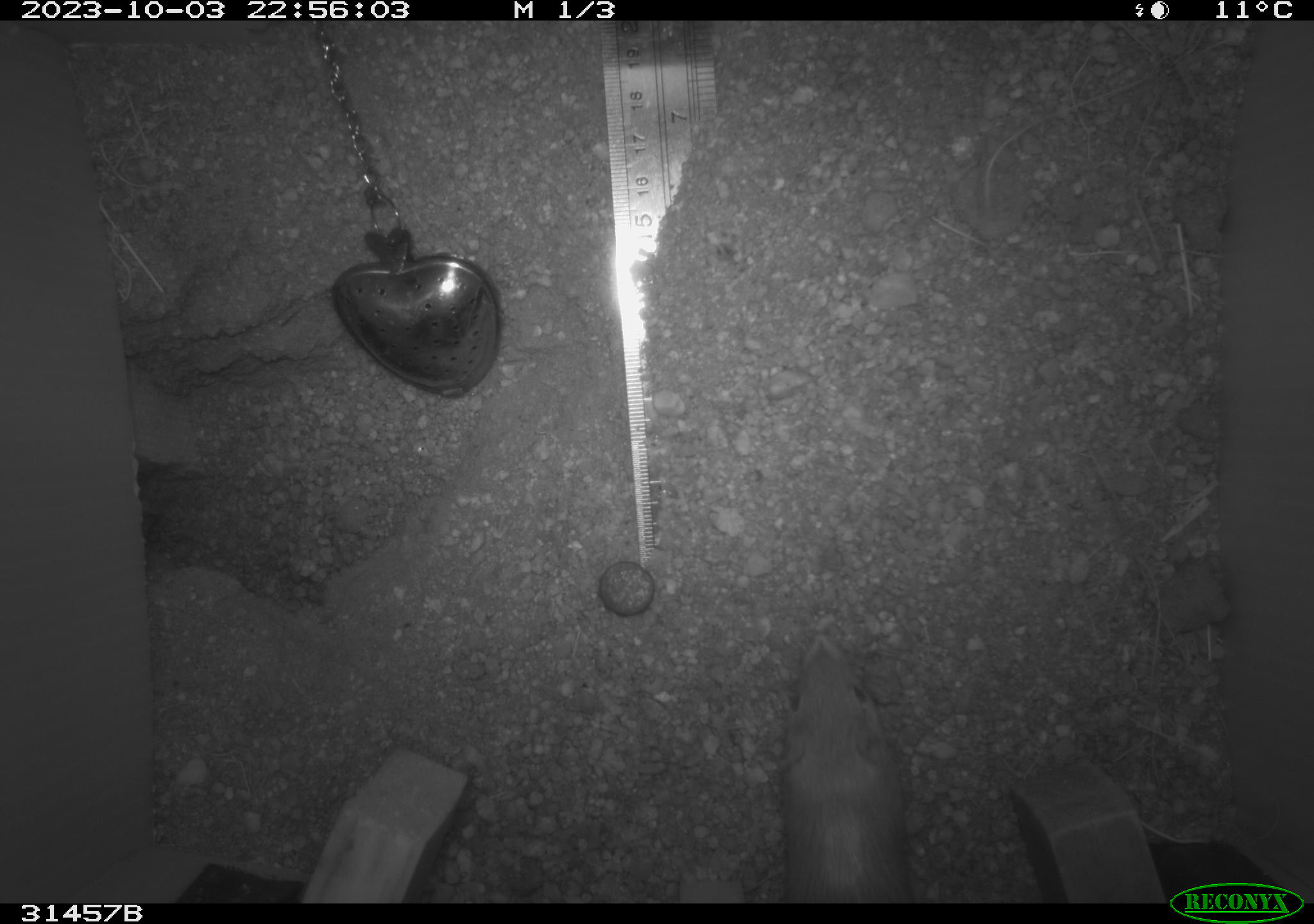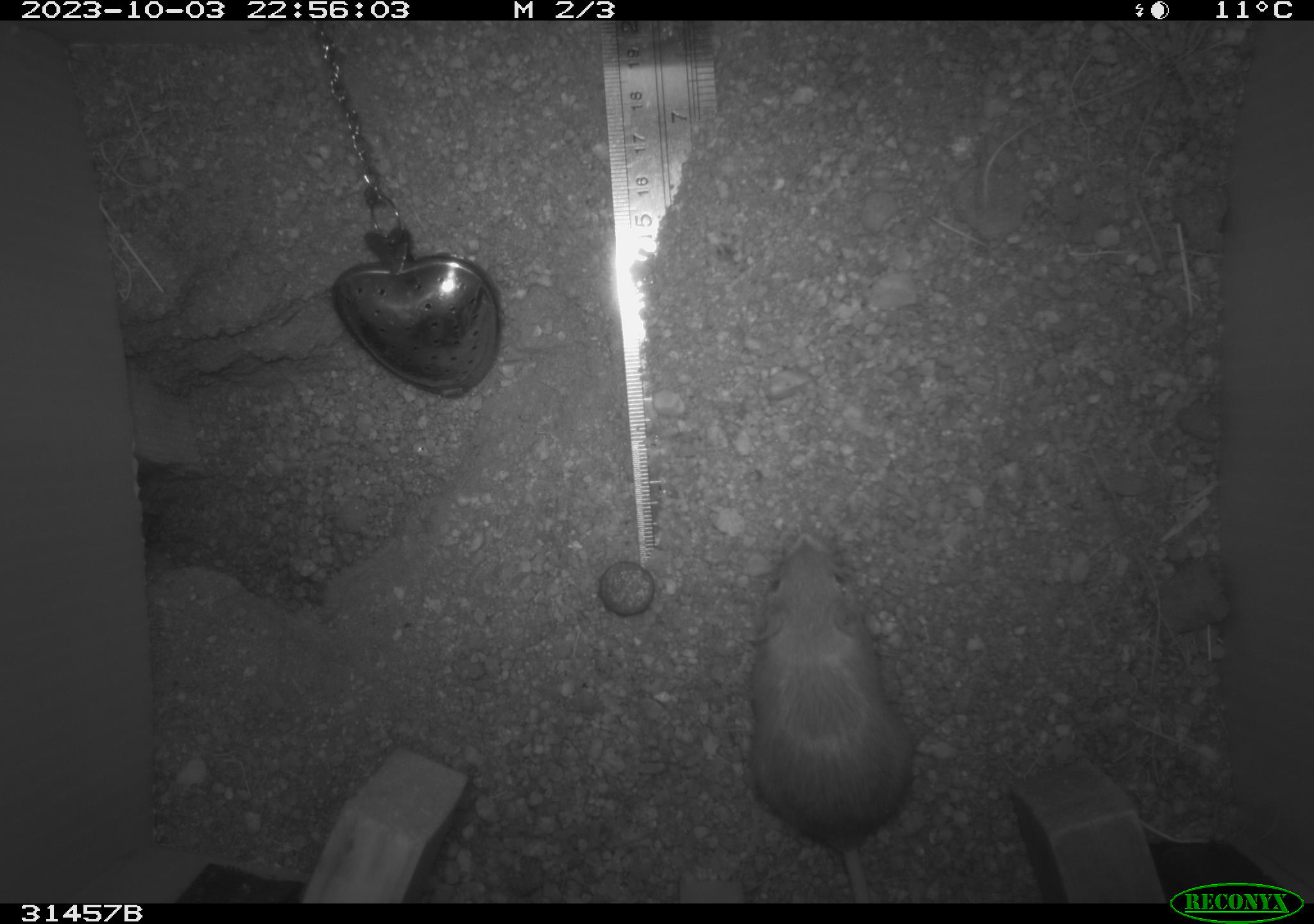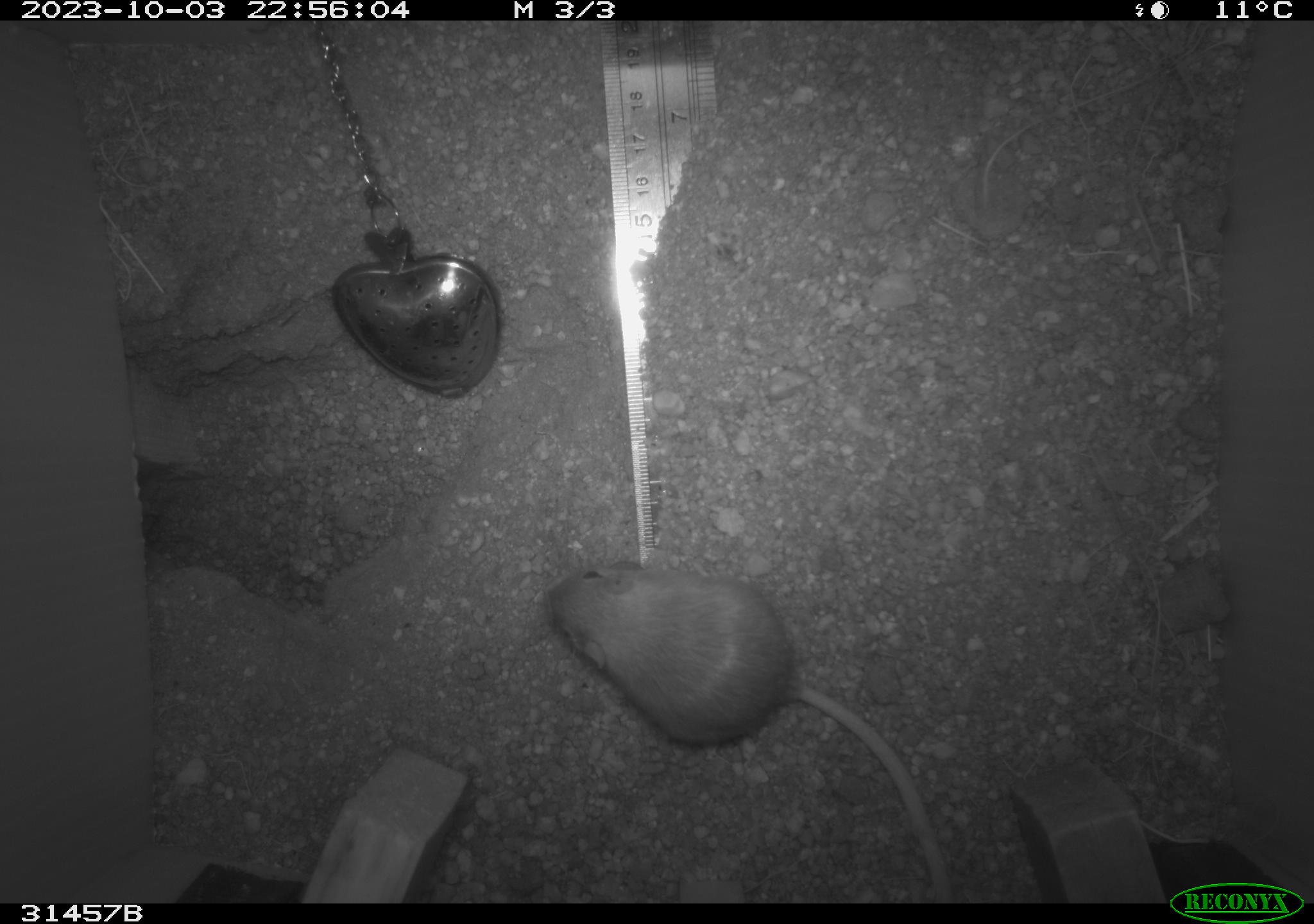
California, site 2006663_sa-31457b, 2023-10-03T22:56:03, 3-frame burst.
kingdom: Animalia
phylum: Chordata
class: Mammalia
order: Rodentia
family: Heteromyidae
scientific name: Heteromyidae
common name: kangaroo rats and pocket mice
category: heteromyidae family